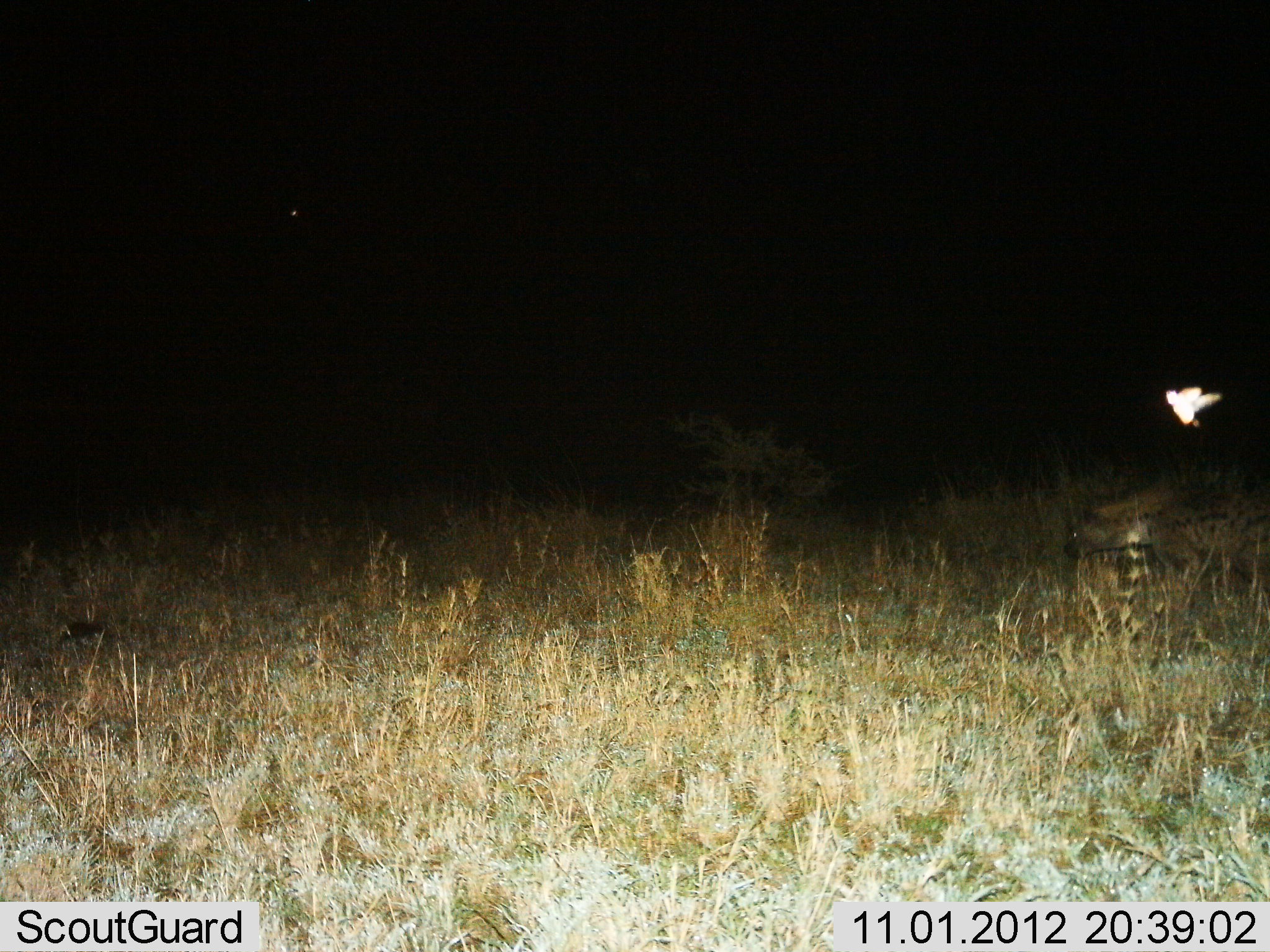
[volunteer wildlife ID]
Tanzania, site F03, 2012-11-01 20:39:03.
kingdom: Animalia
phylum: Chordata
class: Mammalia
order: Carnivora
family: Hyaenidae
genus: Crocuta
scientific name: Crocuta crocuta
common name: spotted hyena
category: hyenaspotted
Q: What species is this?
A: Hyenaspotted (spotted hyena) (Crocuta crocuta).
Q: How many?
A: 1.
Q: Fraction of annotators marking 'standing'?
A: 9%.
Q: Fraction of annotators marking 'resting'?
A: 0%.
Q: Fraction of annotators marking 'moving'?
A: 91%.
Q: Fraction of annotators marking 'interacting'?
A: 0%.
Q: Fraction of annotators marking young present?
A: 0%.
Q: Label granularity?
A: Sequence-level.